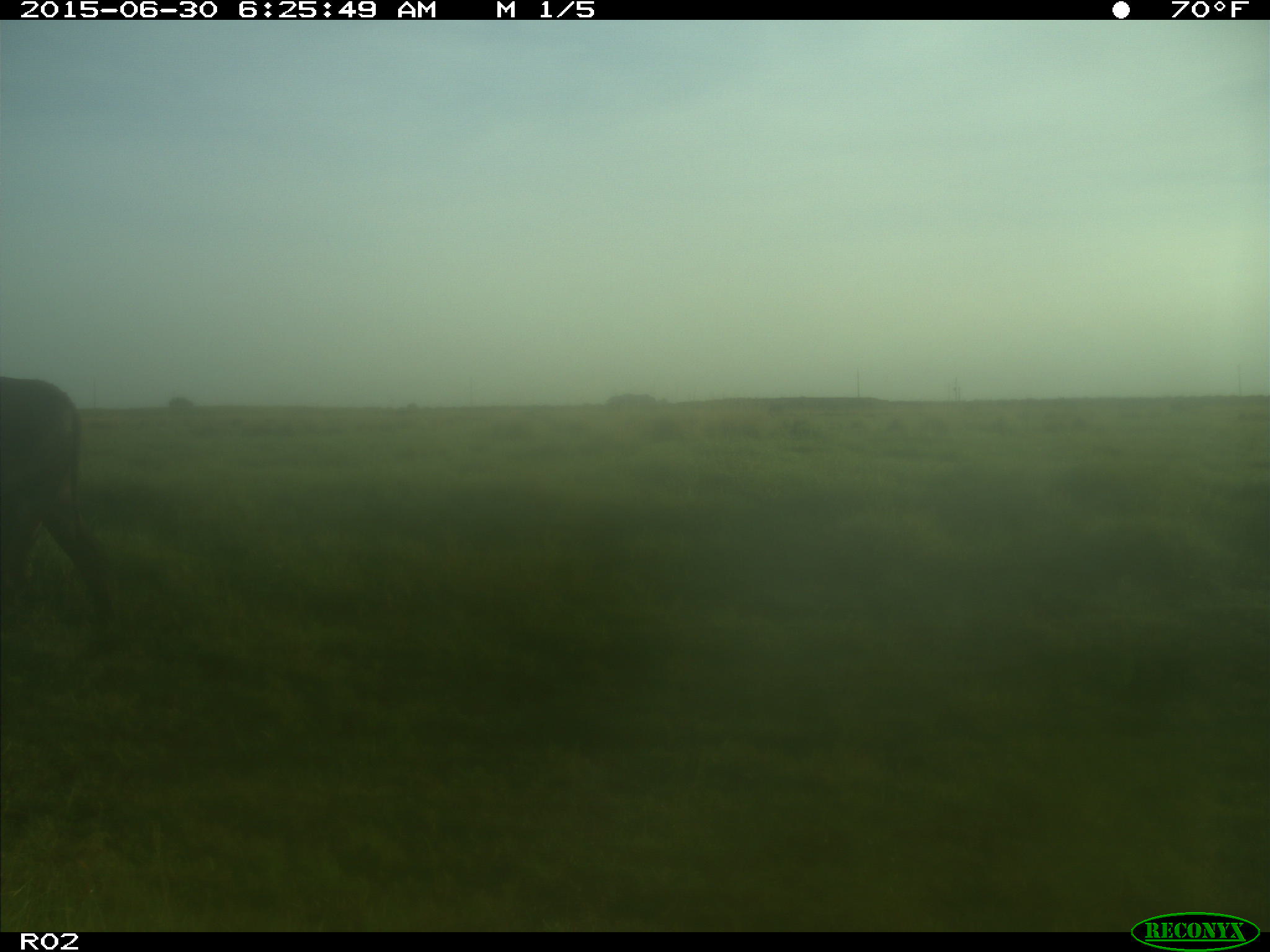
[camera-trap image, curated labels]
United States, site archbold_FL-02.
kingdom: Animalia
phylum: Chordata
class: Mammalia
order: Artiodactyla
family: Bovidae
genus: Bos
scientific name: Bos taurus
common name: domestic cow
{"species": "Bos taurus (domestic cow)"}